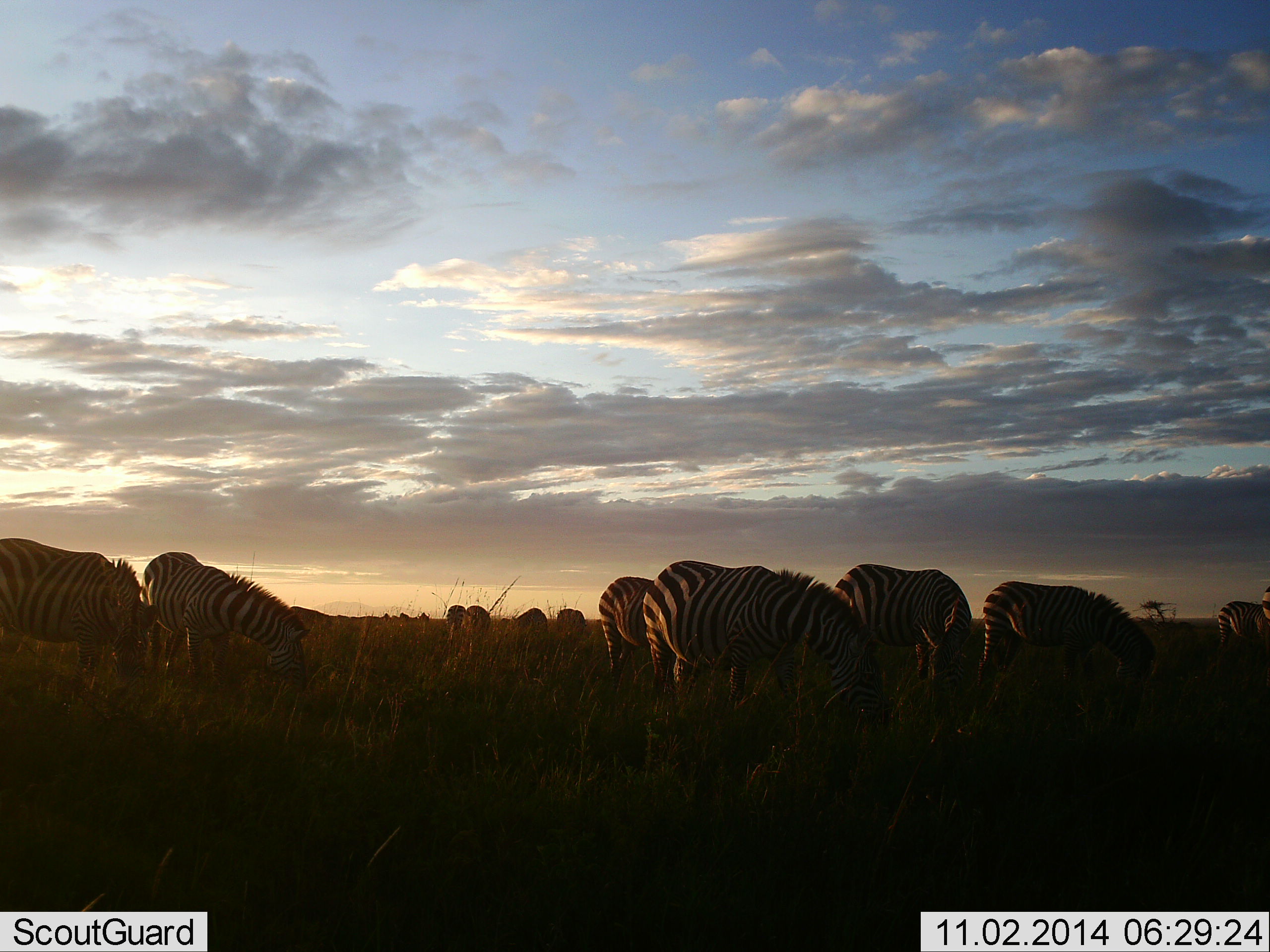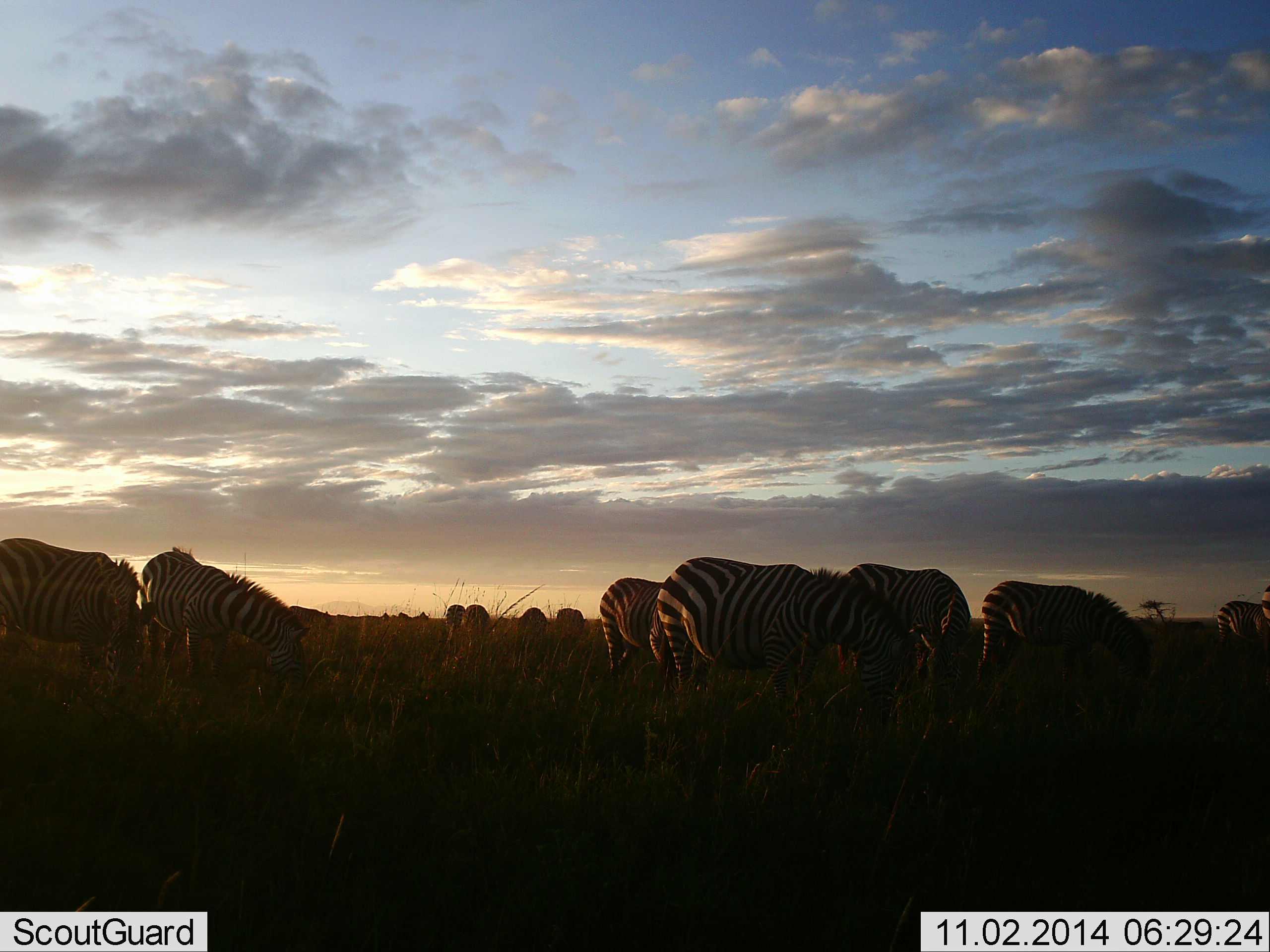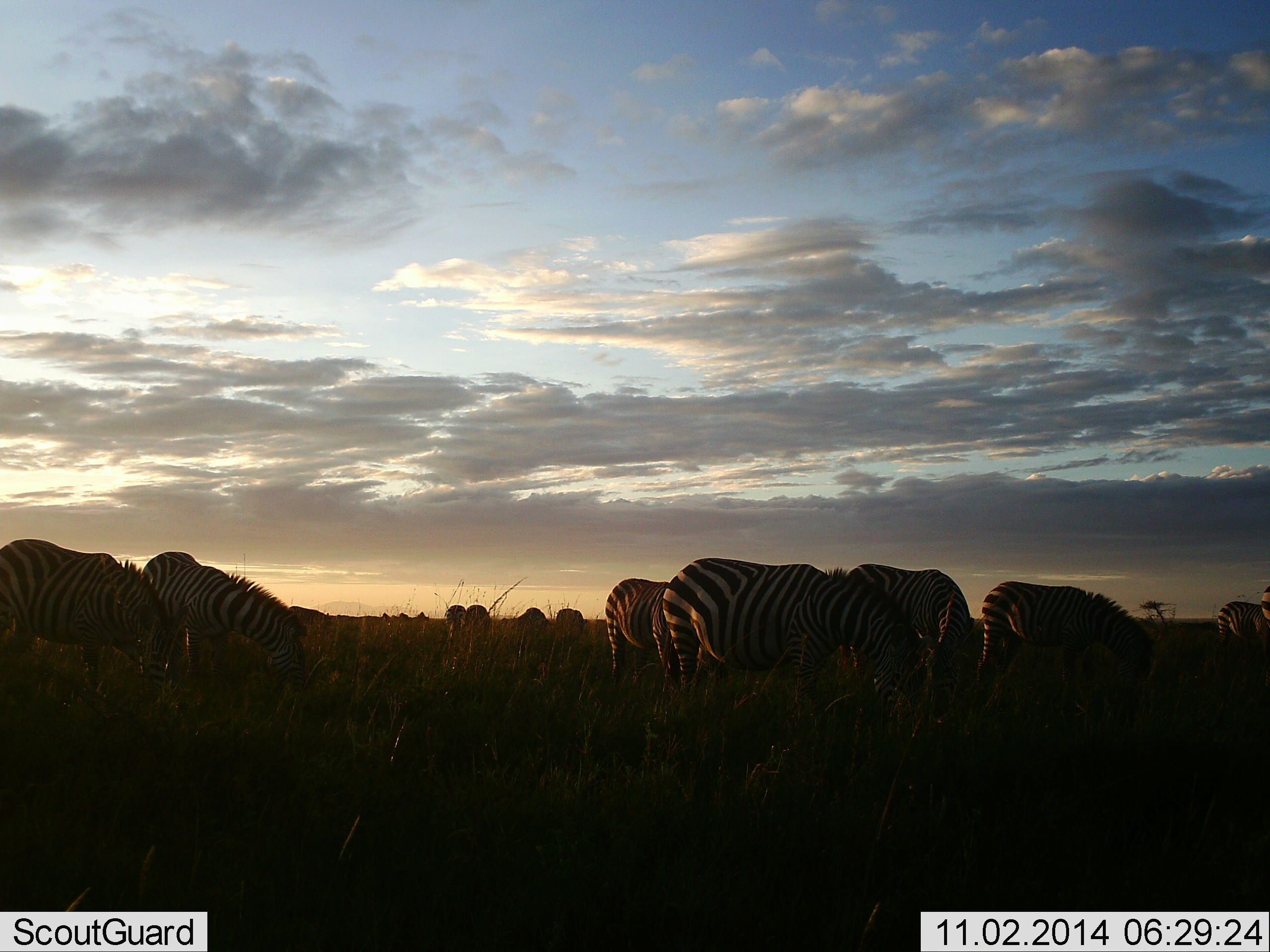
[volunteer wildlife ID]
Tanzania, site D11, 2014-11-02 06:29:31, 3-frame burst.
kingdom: Animalia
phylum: Chordata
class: Mammalia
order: Perissodactyla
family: Equidae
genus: Equus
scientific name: Equus quagga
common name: plains zebra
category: zebra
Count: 11-50.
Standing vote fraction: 10%.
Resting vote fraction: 0%.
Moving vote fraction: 0%.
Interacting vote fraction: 0%.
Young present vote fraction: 0%.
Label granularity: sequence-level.